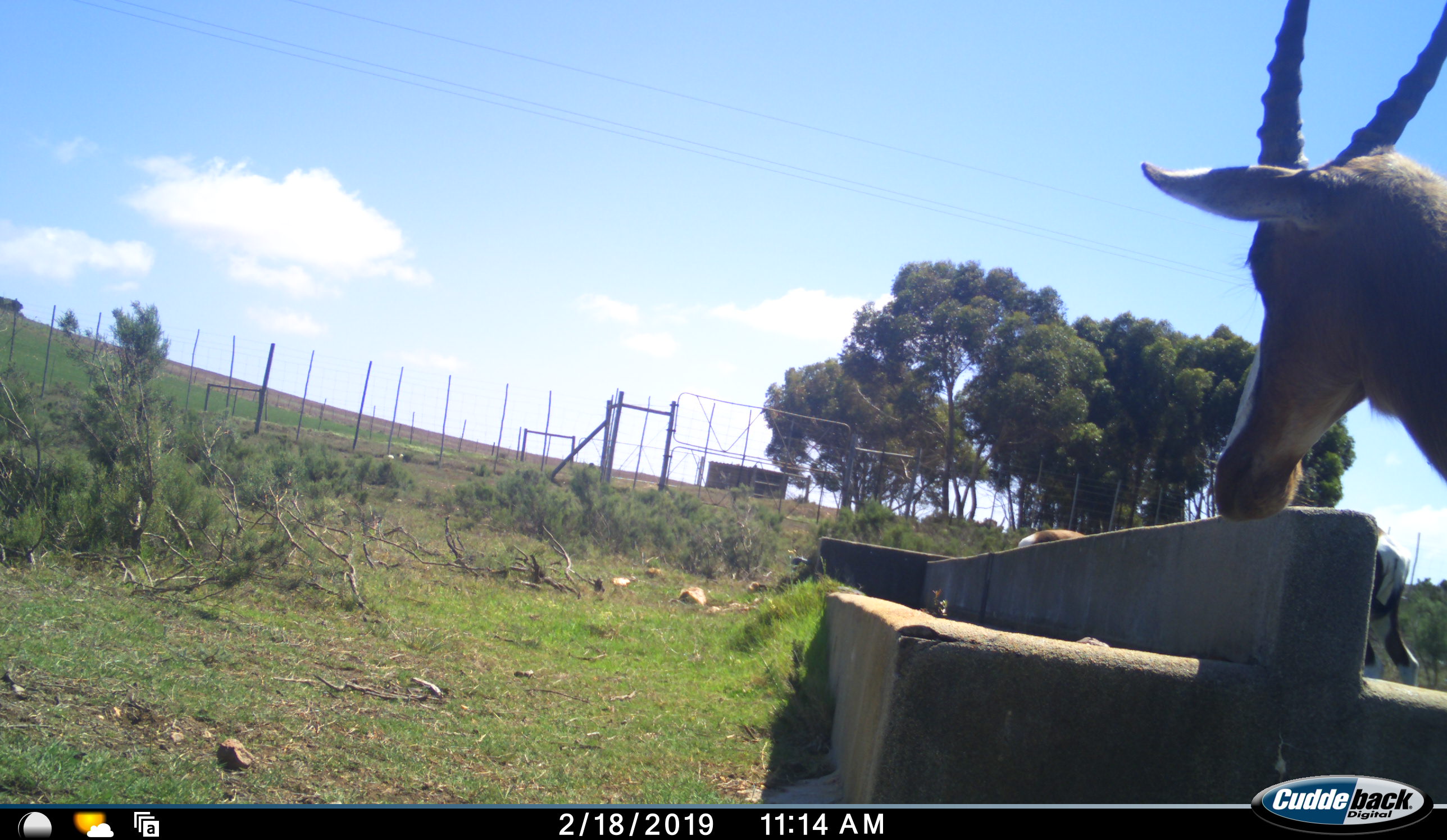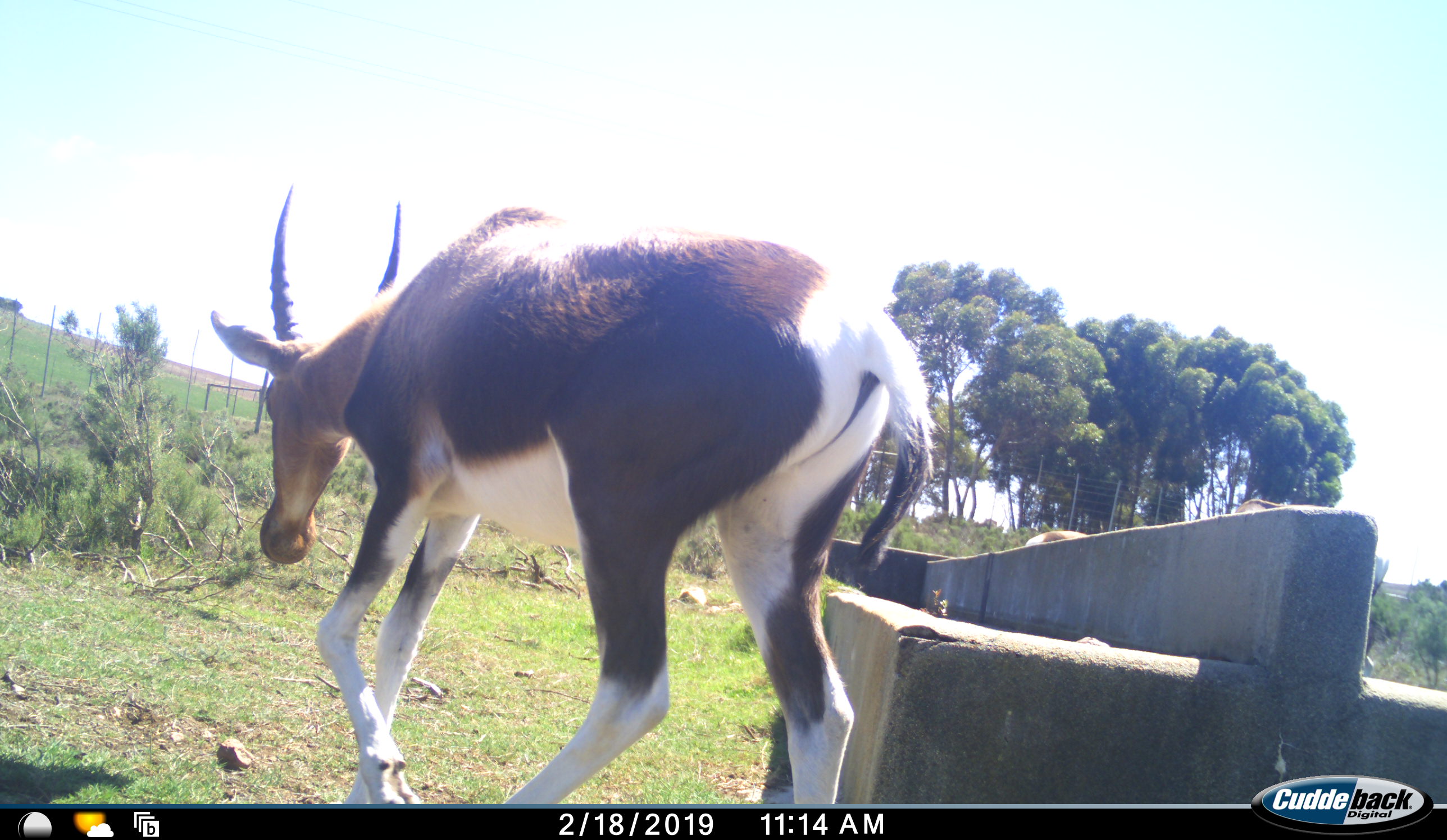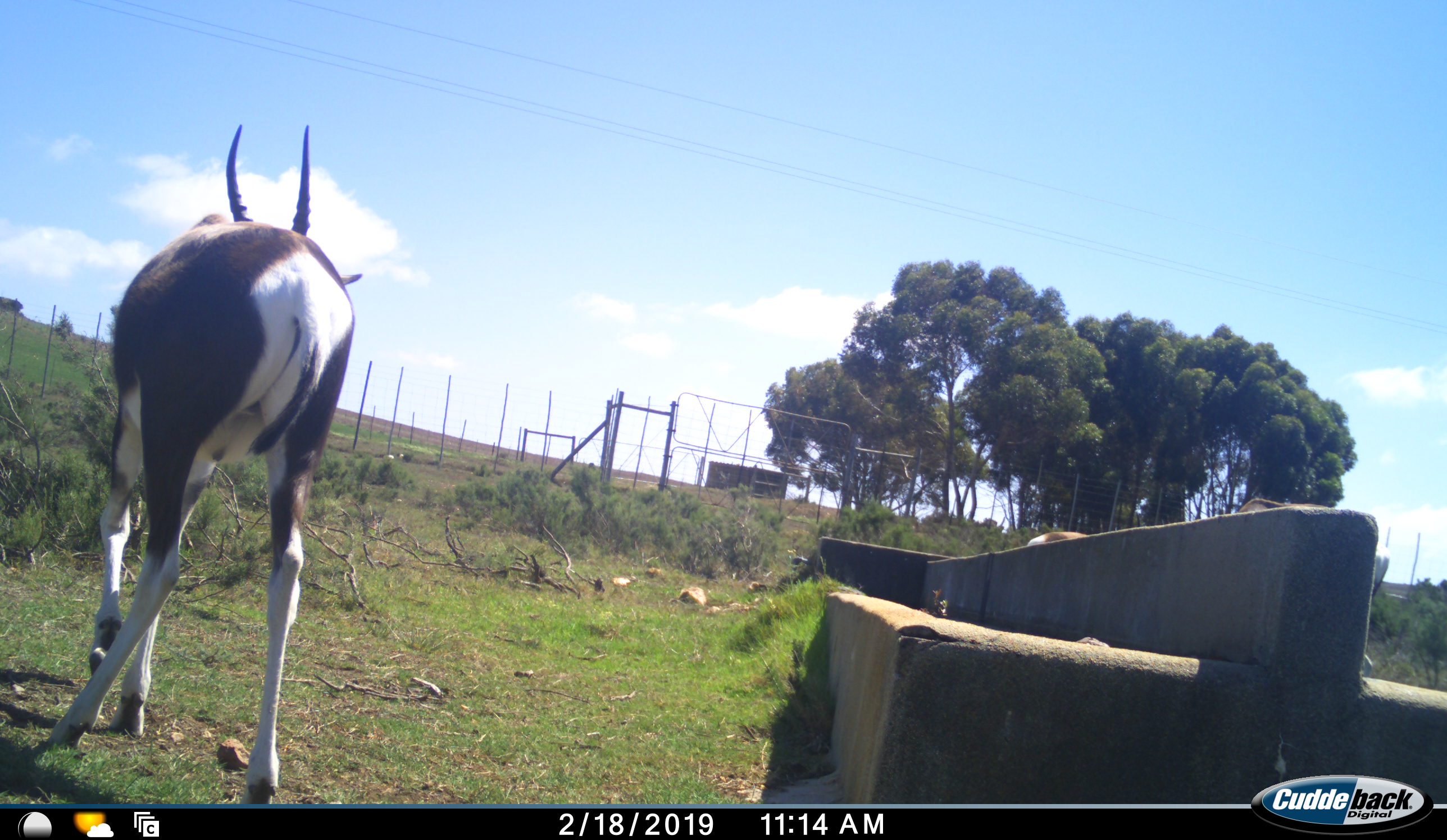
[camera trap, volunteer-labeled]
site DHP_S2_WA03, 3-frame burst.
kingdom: Animalia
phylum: Chordata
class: Mammalia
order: Artiodactyla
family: Bovidae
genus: Damaliscus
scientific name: Damaliscus pygargus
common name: bontebok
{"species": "bontebok (Damaliscus pygargus)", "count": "3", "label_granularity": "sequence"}